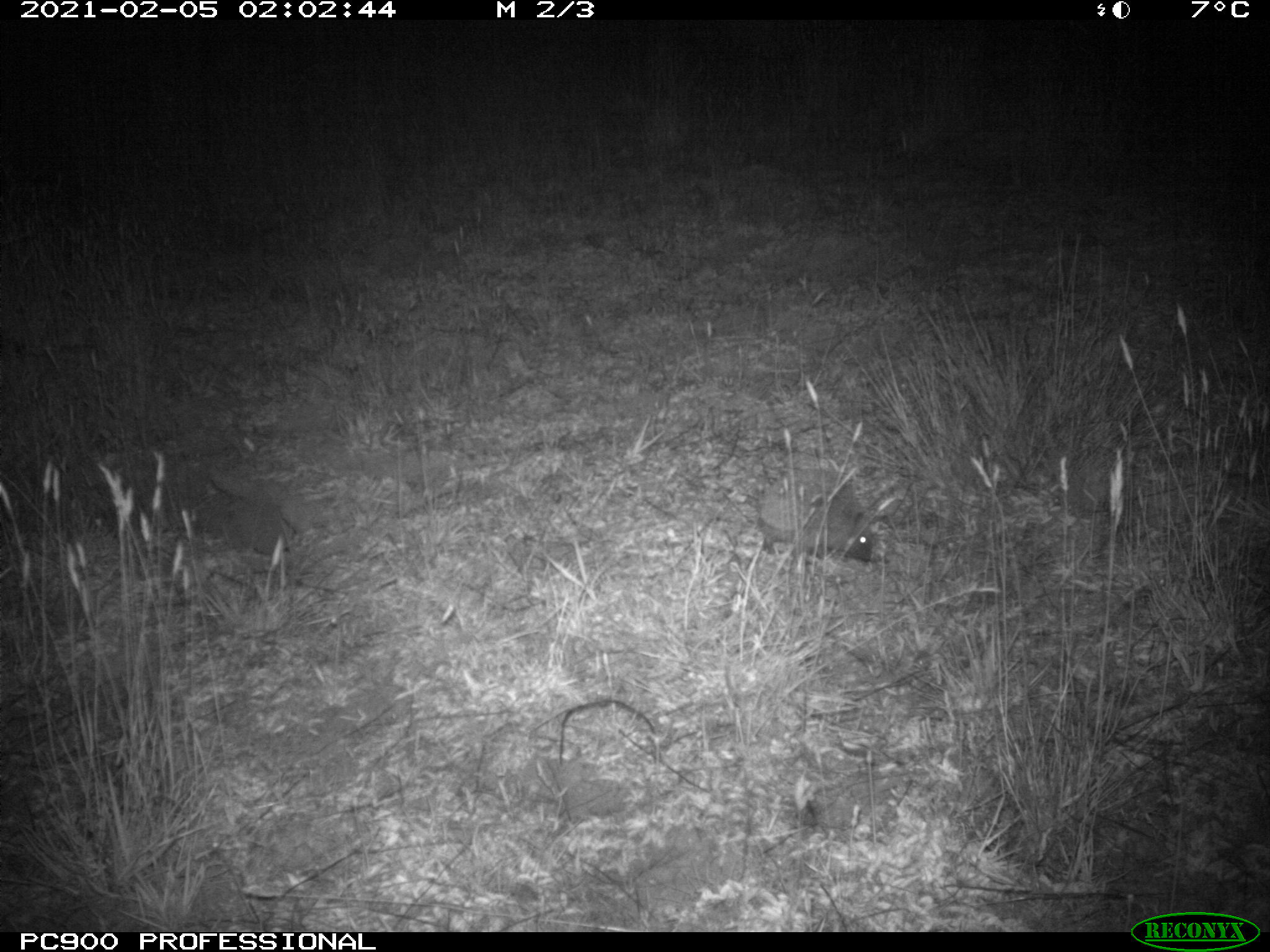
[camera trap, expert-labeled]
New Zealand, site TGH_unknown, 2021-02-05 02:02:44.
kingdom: Animalia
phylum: Chordata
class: Mammalia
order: Eulipotyphla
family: Erinaceidae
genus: Erinaceus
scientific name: Erinaceus europaeus europaeus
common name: european hedgehog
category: hedgehog